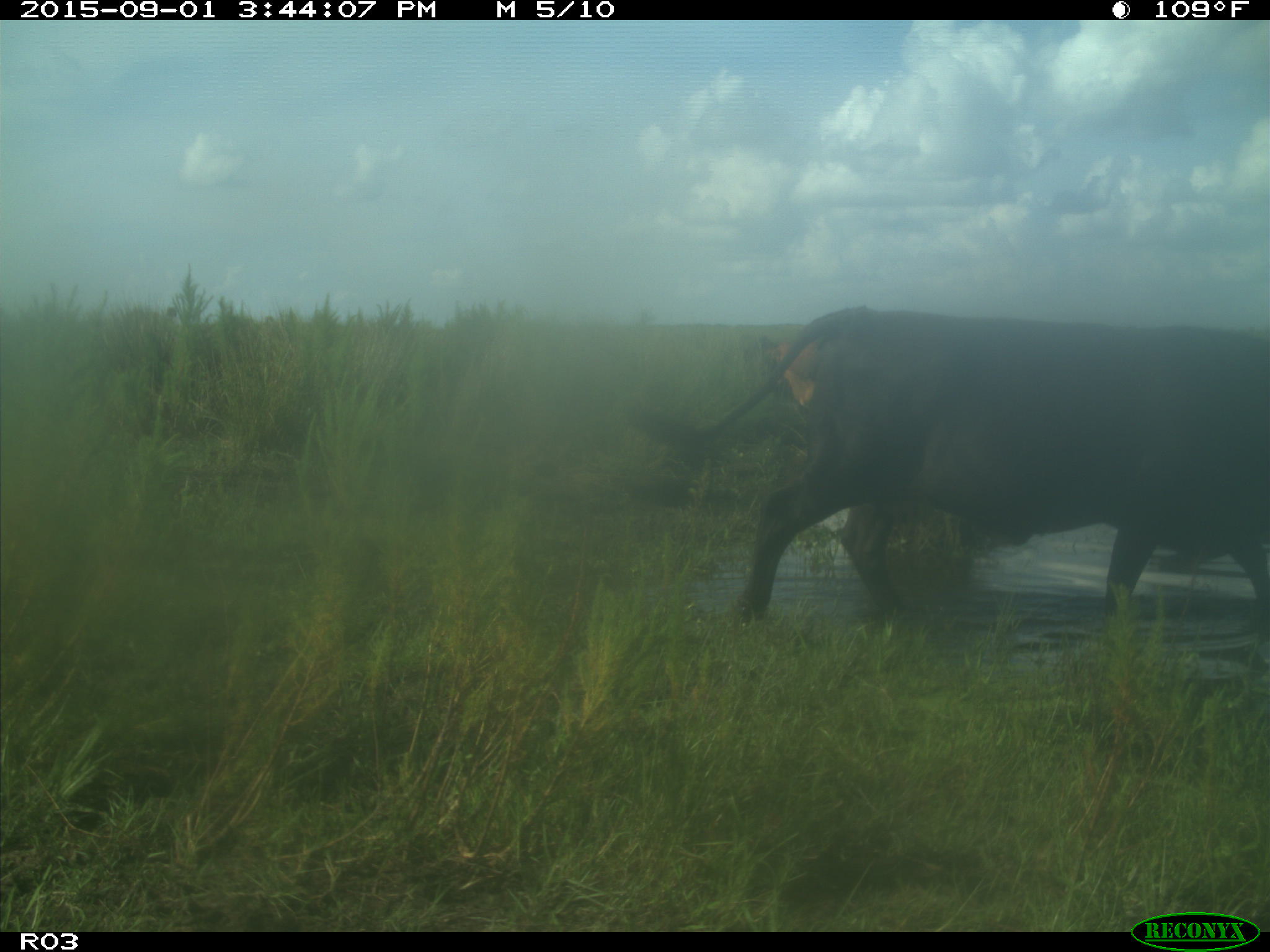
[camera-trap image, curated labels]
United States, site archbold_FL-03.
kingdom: Animalia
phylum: Chordata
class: Mammalia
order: Artiodactyla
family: Bovidae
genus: Bos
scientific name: Bos taurus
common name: domestic cow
Bos taurus (domestic cow).